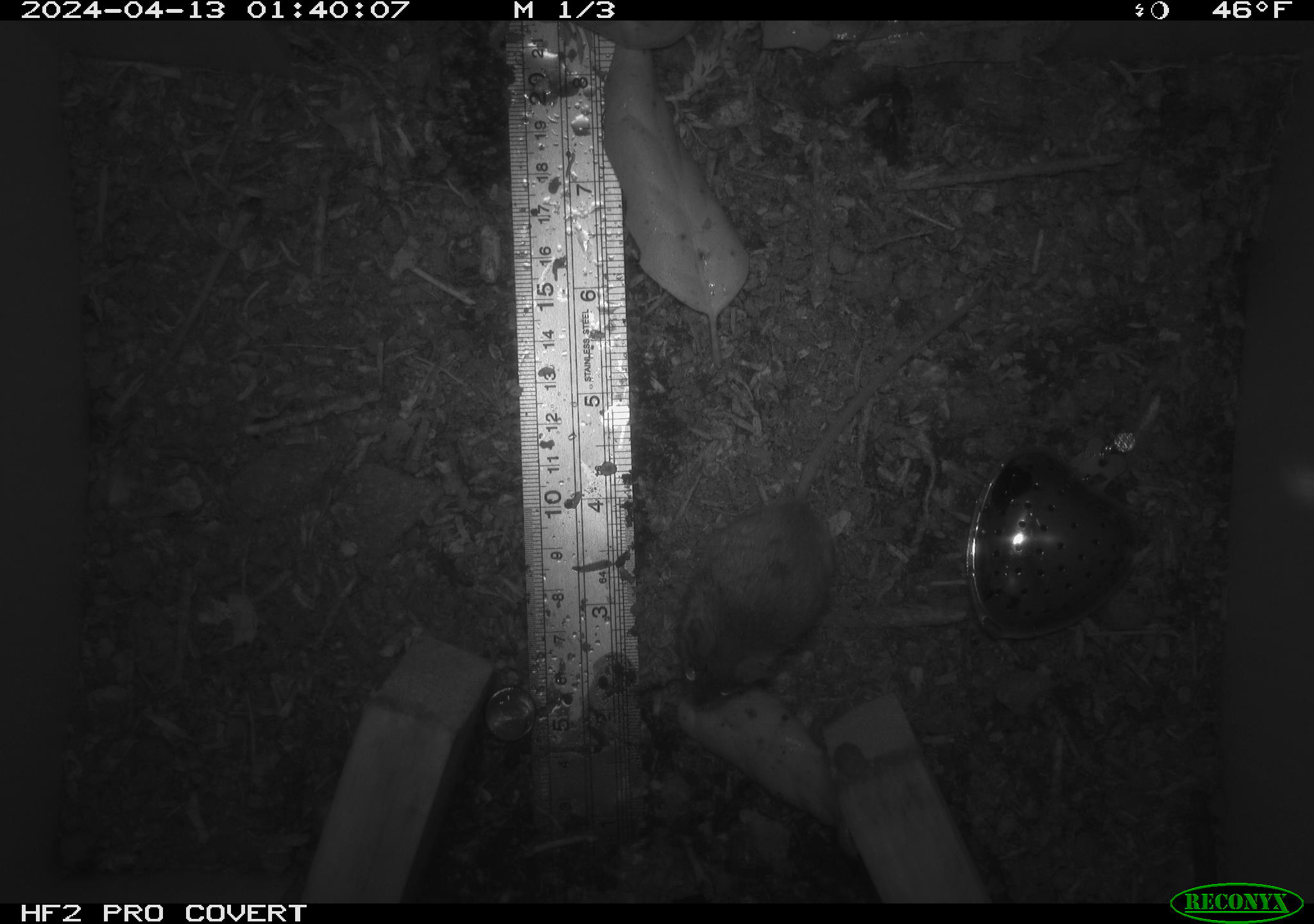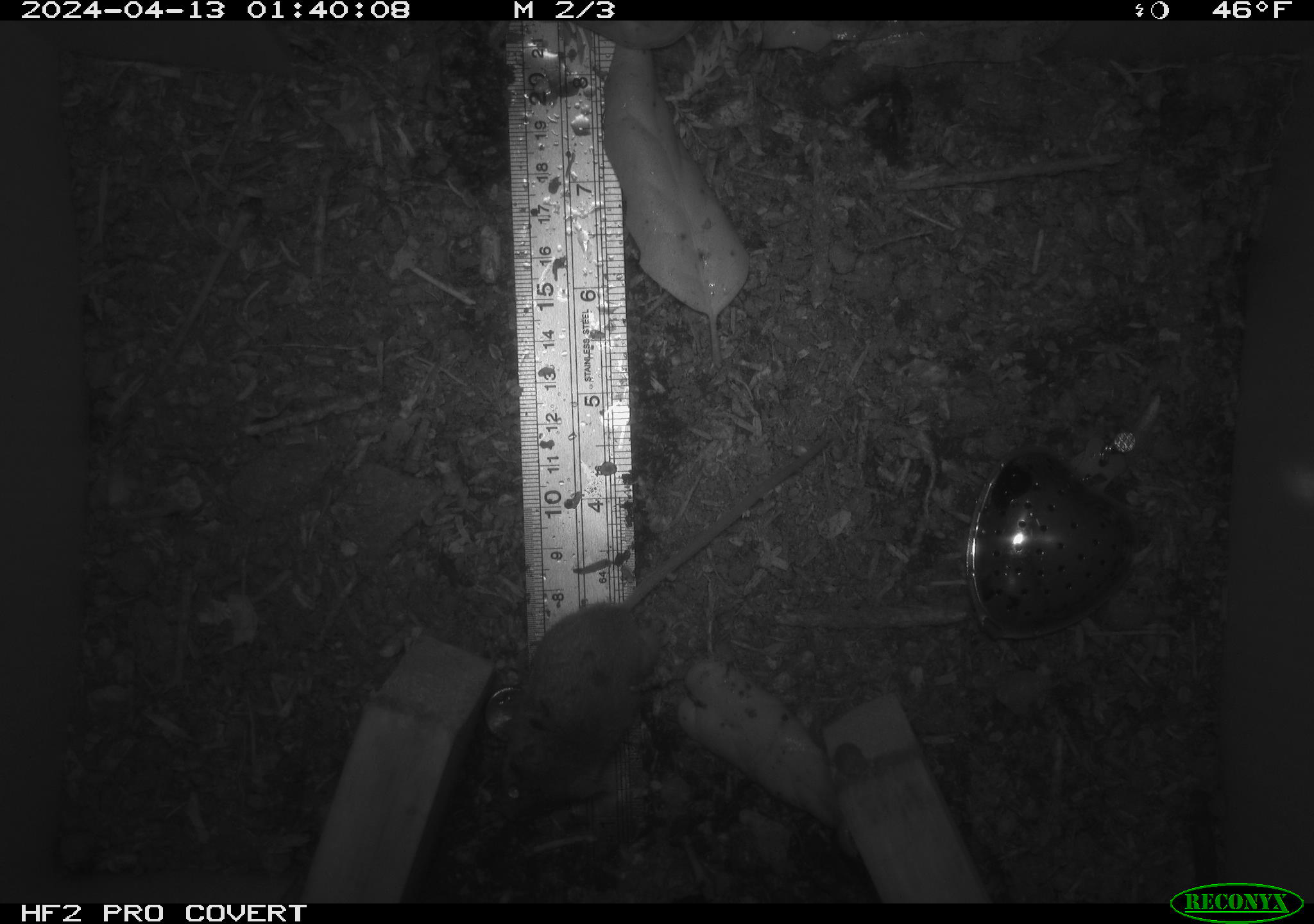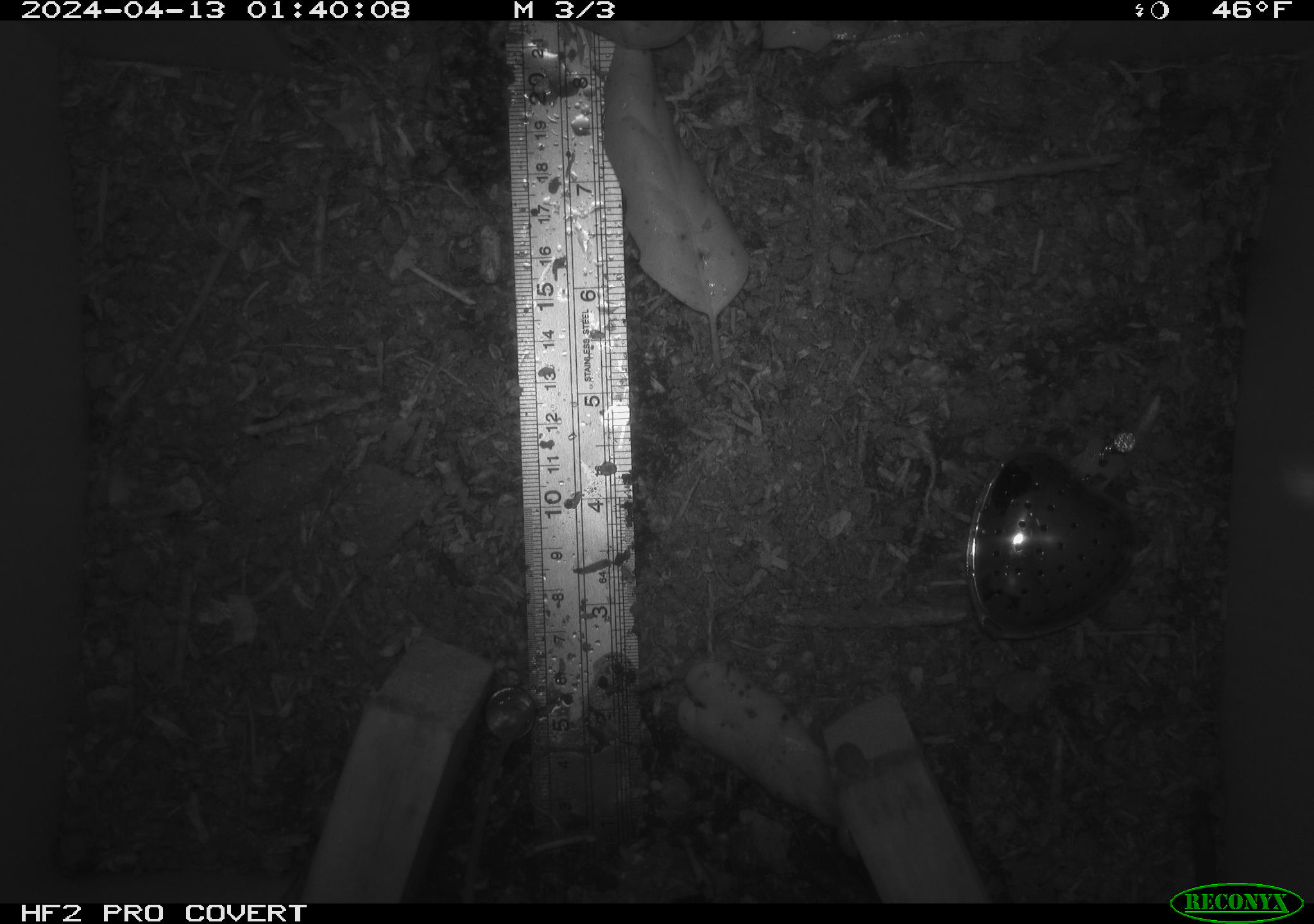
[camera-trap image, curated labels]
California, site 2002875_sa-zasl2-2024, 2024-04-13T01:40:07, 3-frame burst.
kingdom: Animalia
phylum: Chordata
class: Mammalia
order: Rodentia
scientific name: Rodentia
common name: rodent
Rodent (Rodentia).